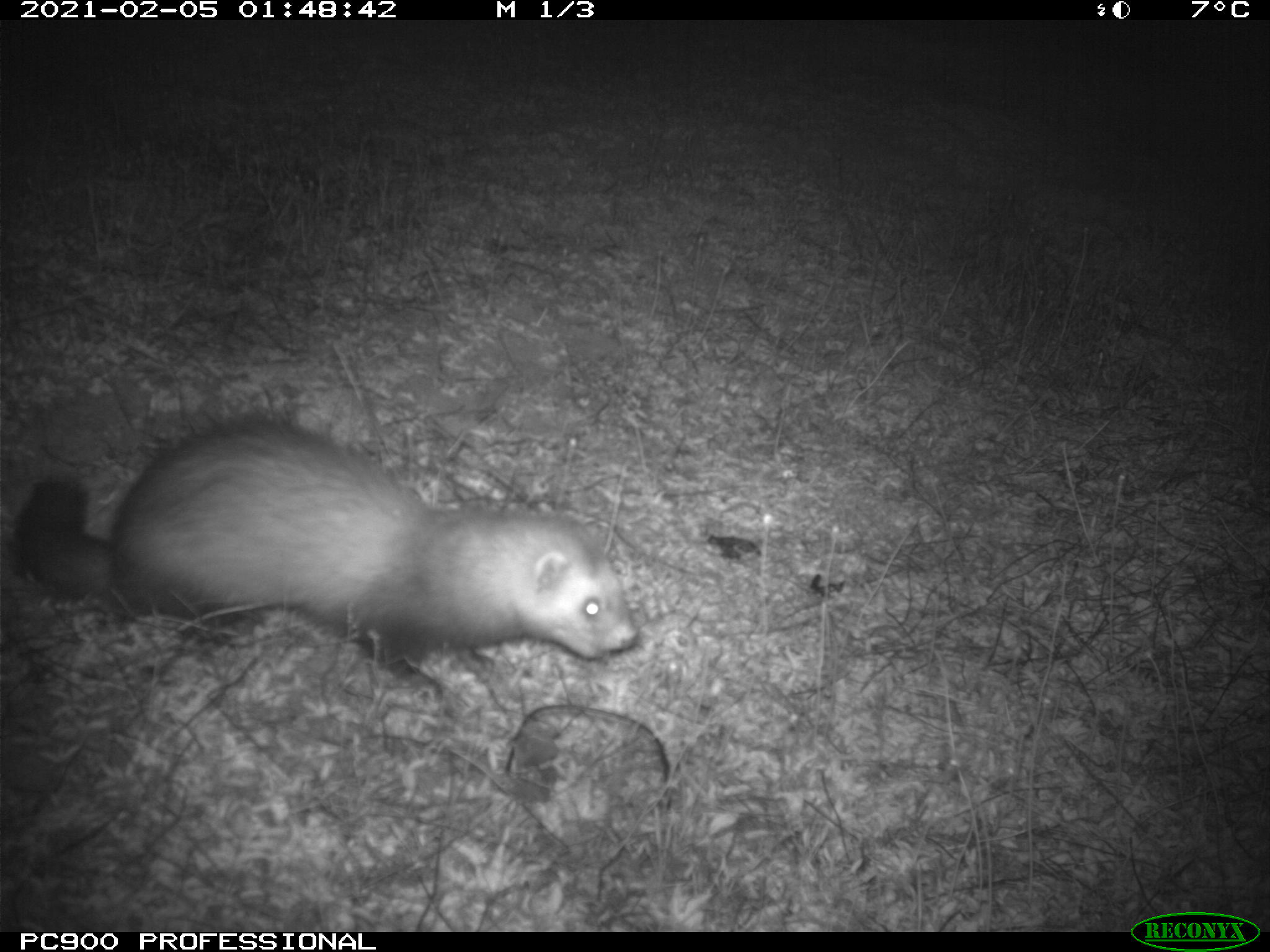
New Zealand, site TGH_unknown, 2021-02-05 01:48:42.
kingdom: Animalia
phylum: Chordata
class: Mammalia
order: Carnivora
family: Mustelidae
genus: Mustela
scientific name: Mustela furo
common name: ferret